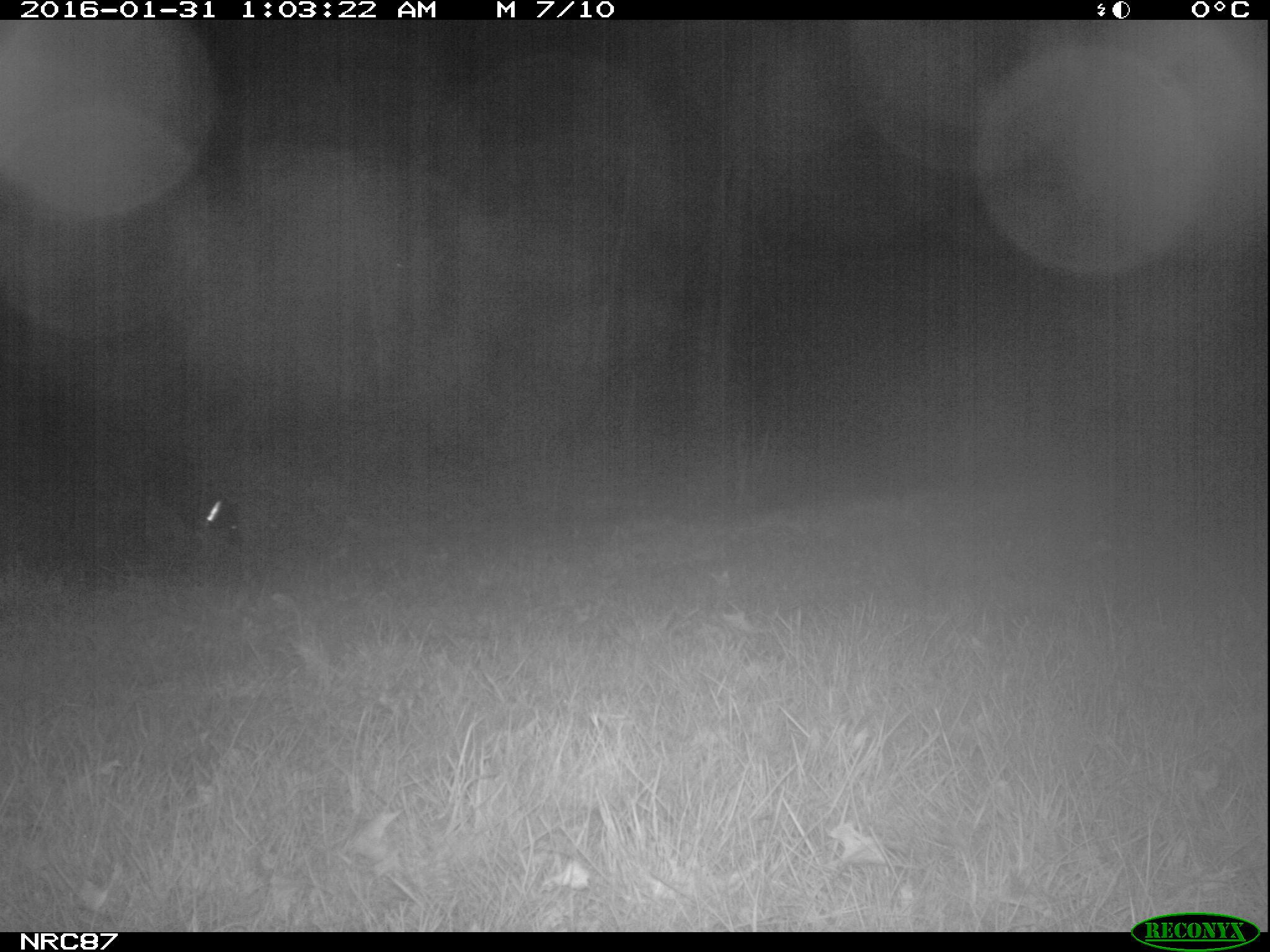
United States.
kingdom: Animalia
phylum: Chordata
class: Mammalia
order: Carnivora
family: Canidae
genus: Canis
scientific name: Canis familiaris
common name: domestic dog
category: Dog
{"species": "Dog (domestic dog) (Canis familiaris)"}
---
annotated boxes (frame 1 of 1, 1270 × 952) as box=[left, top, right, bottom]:
Dog: box=[120, 451, 250, 560]